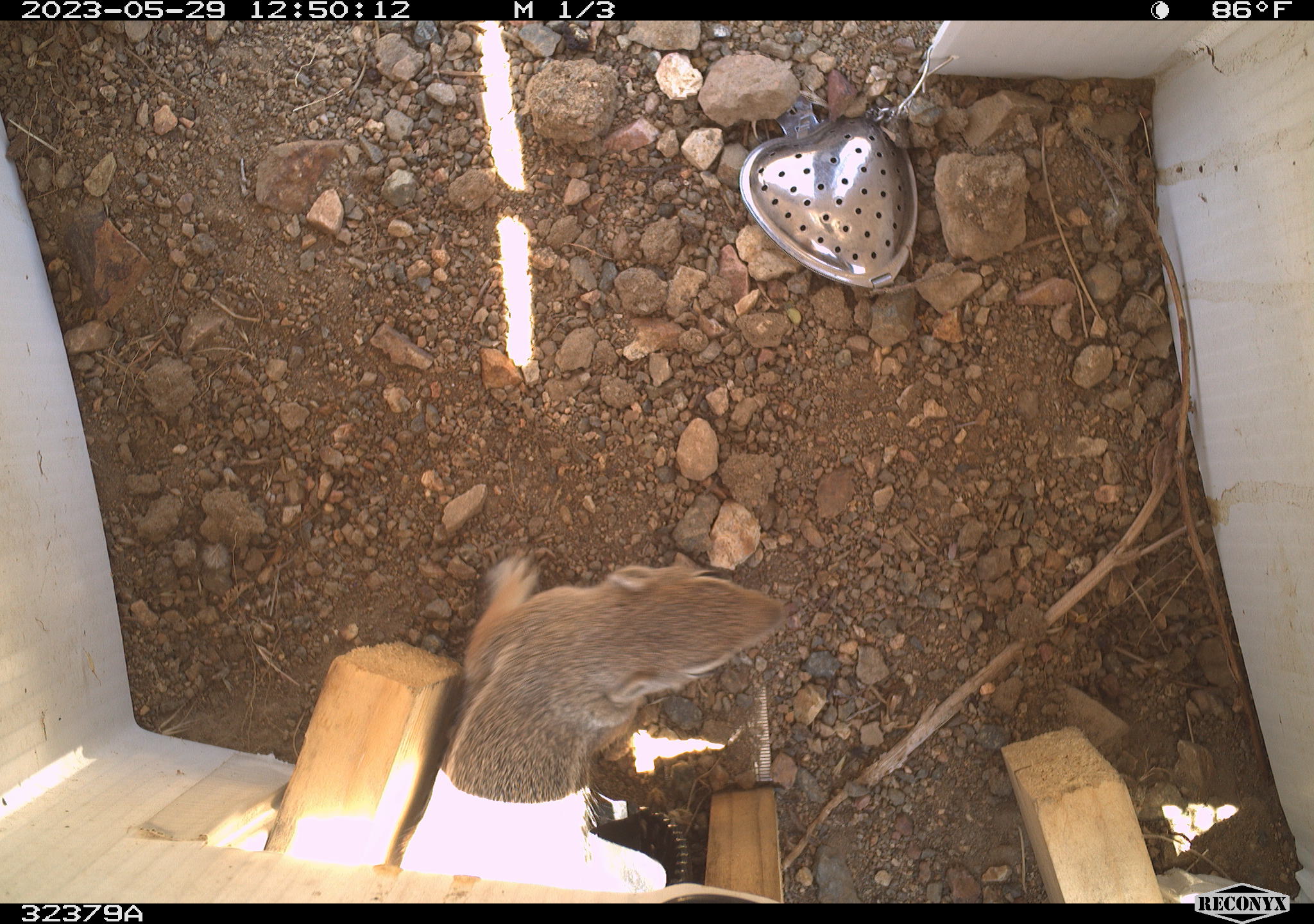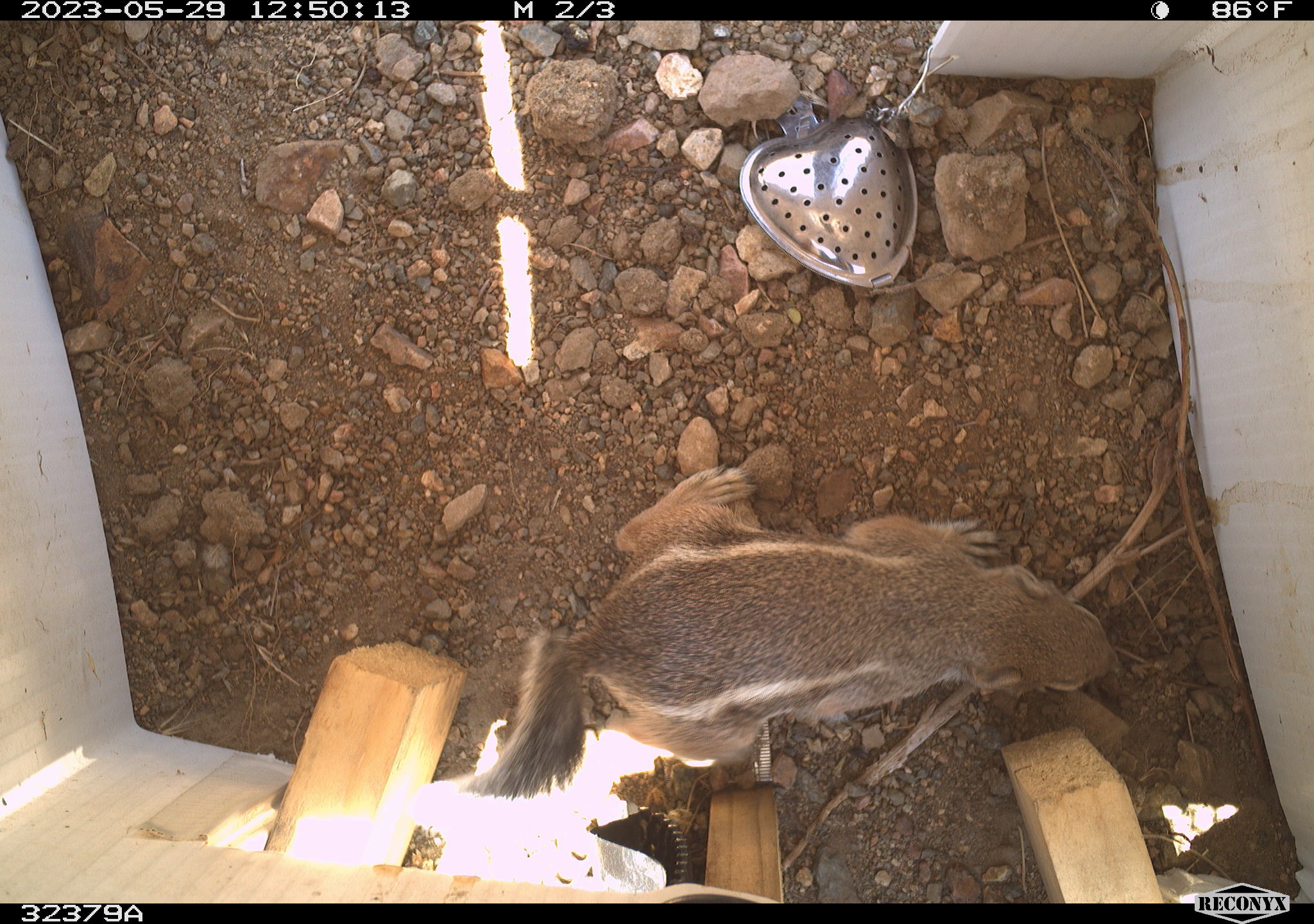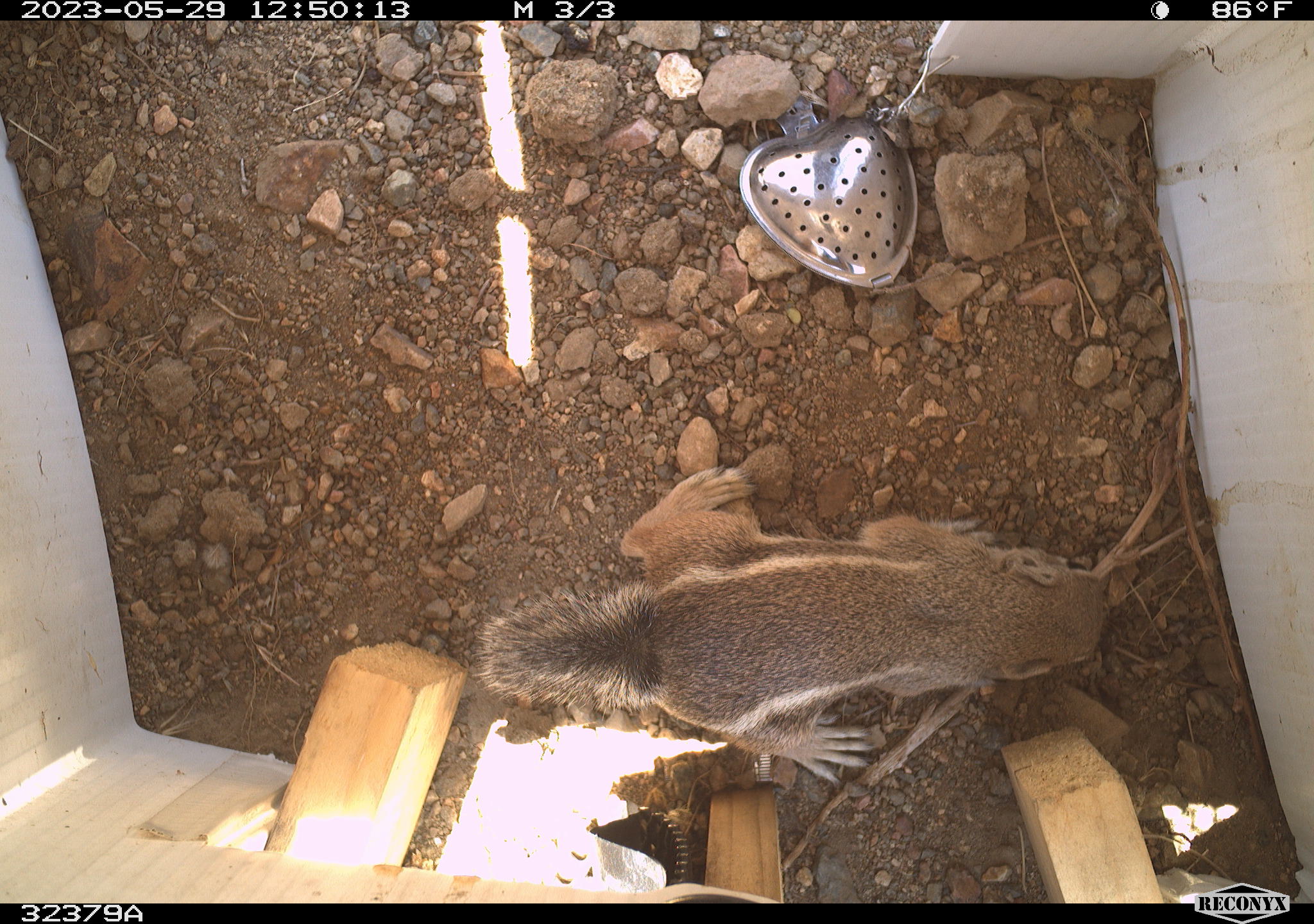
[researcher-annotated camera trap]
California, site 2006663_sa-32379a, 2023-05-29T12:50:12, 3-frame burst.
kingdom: Animalia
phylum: Chordata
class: Mammalia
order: Rodentia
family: Sciuridae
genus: Ammospermophilus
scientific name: Ammospermophilus leucurus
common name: white-tailed antelope squirrel